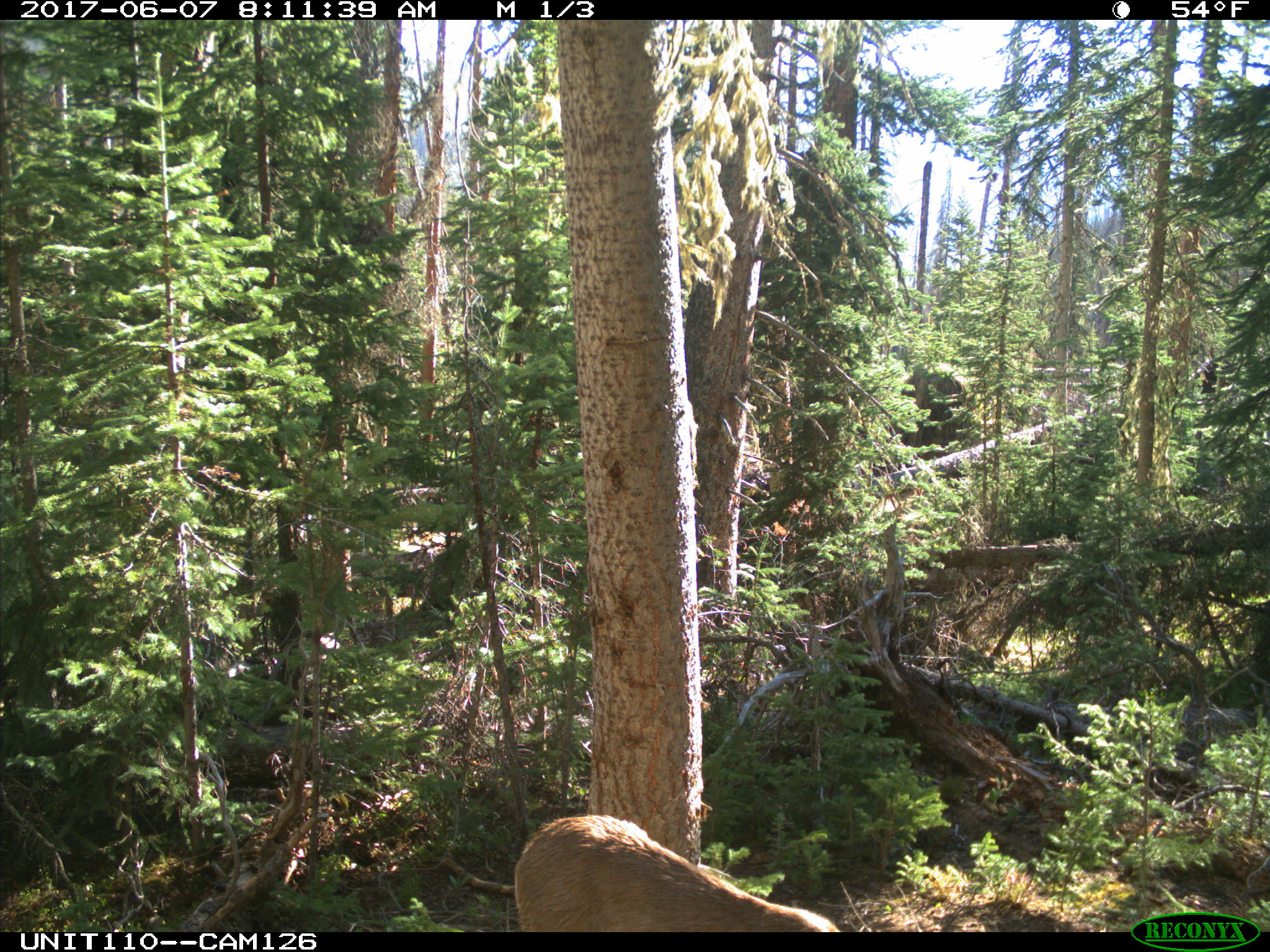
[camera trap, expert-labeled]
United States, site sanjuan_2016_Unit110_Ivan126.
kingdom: Animalia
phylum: Chordata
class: Mammalia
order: Artiodactyla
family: Cervidae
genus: Odocoileus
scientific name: Odocoileus hemionus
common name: mule deer